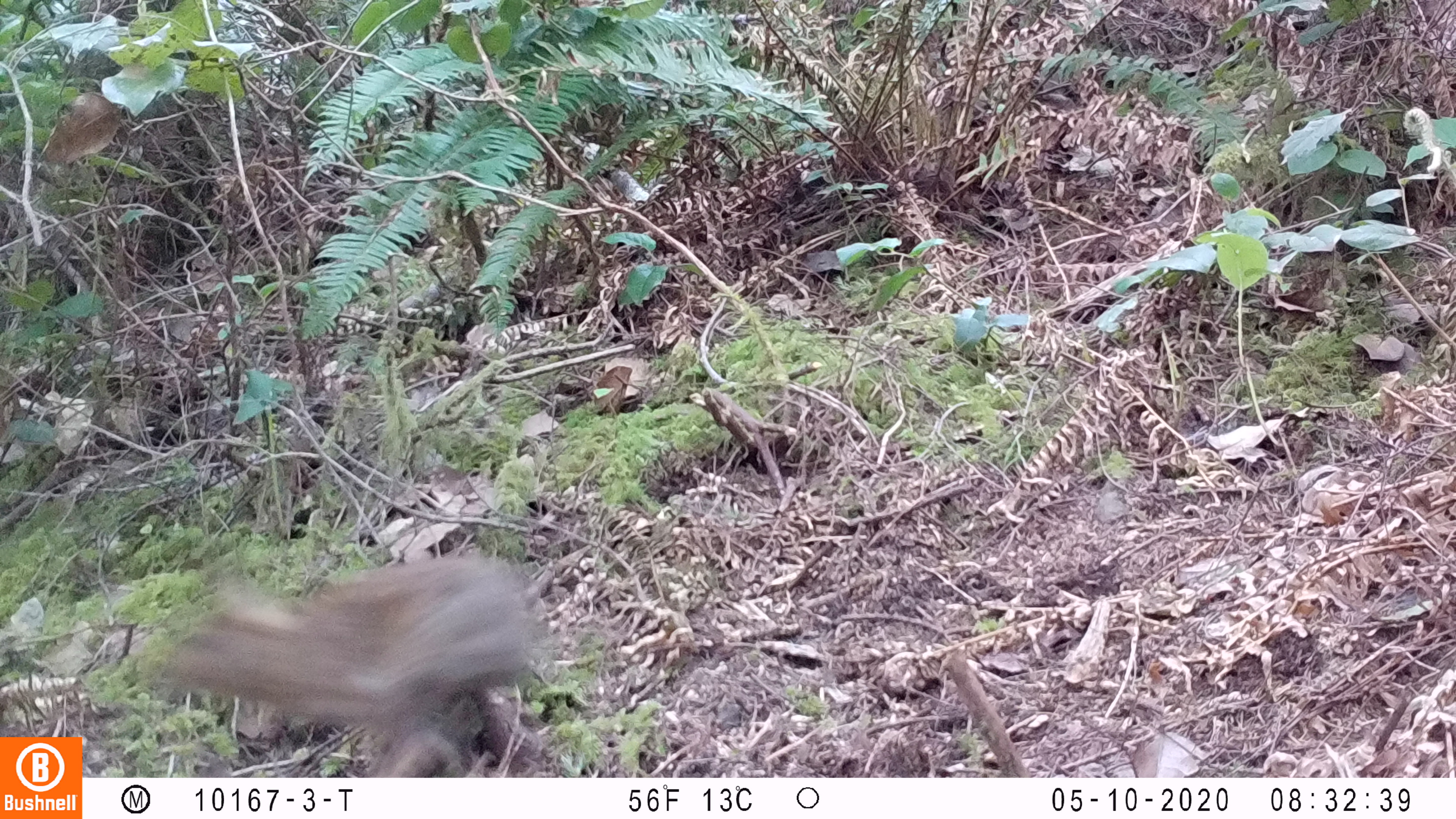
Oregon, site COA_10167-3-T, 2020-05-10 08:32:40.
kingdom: Animalia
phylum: Chordata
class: Mammalia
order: Lagomorpha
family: Leporidae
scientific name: Leporidae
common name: hares and rabbits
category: leporidae family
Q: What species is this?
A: Leporidae family (hares and rabbits) (Leporidae).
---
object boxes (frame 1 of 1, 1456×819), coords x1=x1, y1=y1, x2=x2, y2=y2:
leporidae family: x1=128, y1=548, x2=547, y2=761